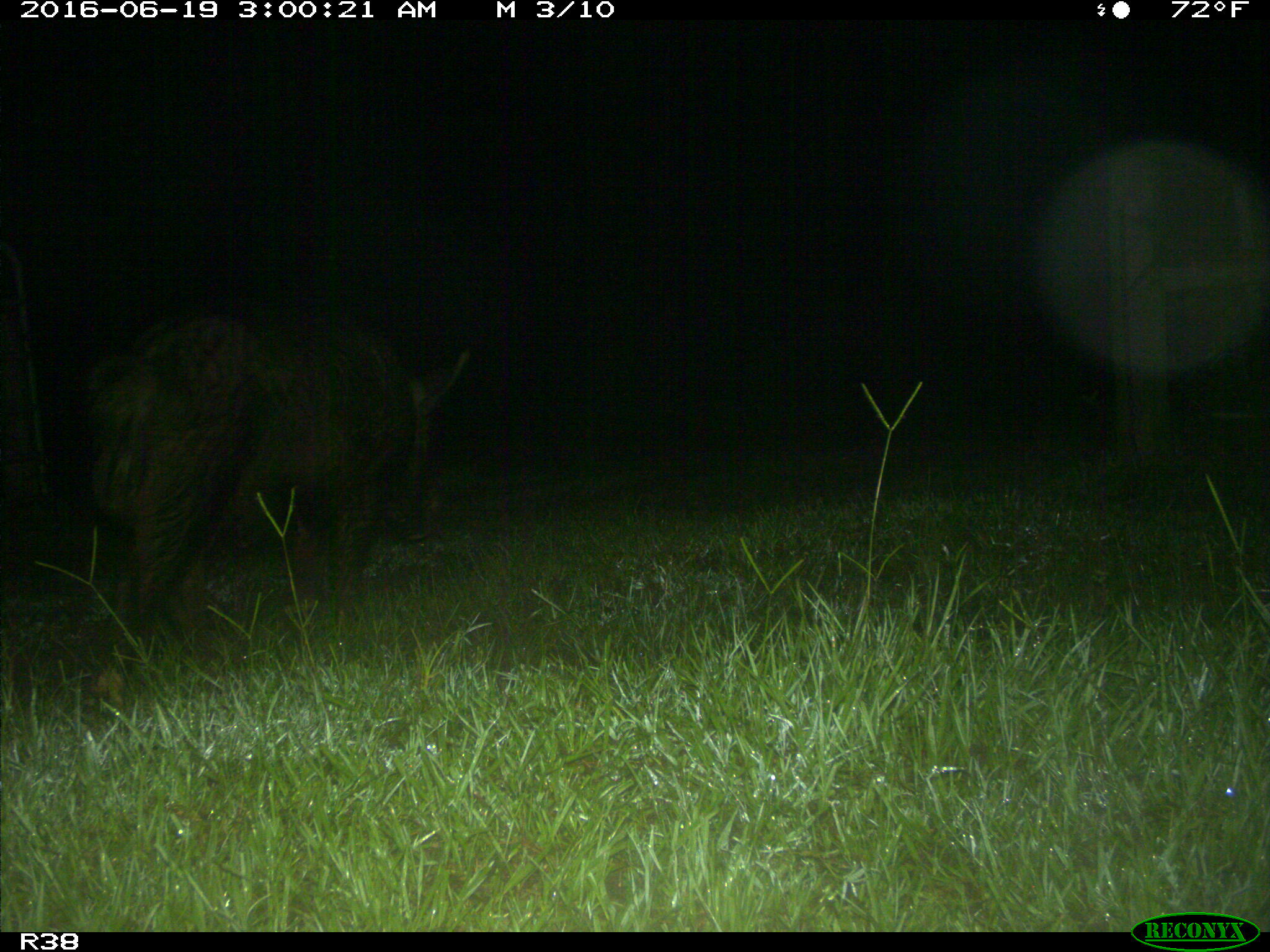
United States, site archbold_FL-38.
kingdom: Animalia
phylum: Chordata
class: Mammalia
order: Artiodactyla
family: Suidae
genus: Sus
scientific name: Sus scrofa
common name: wild boar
Sus scrofa (wild boar).